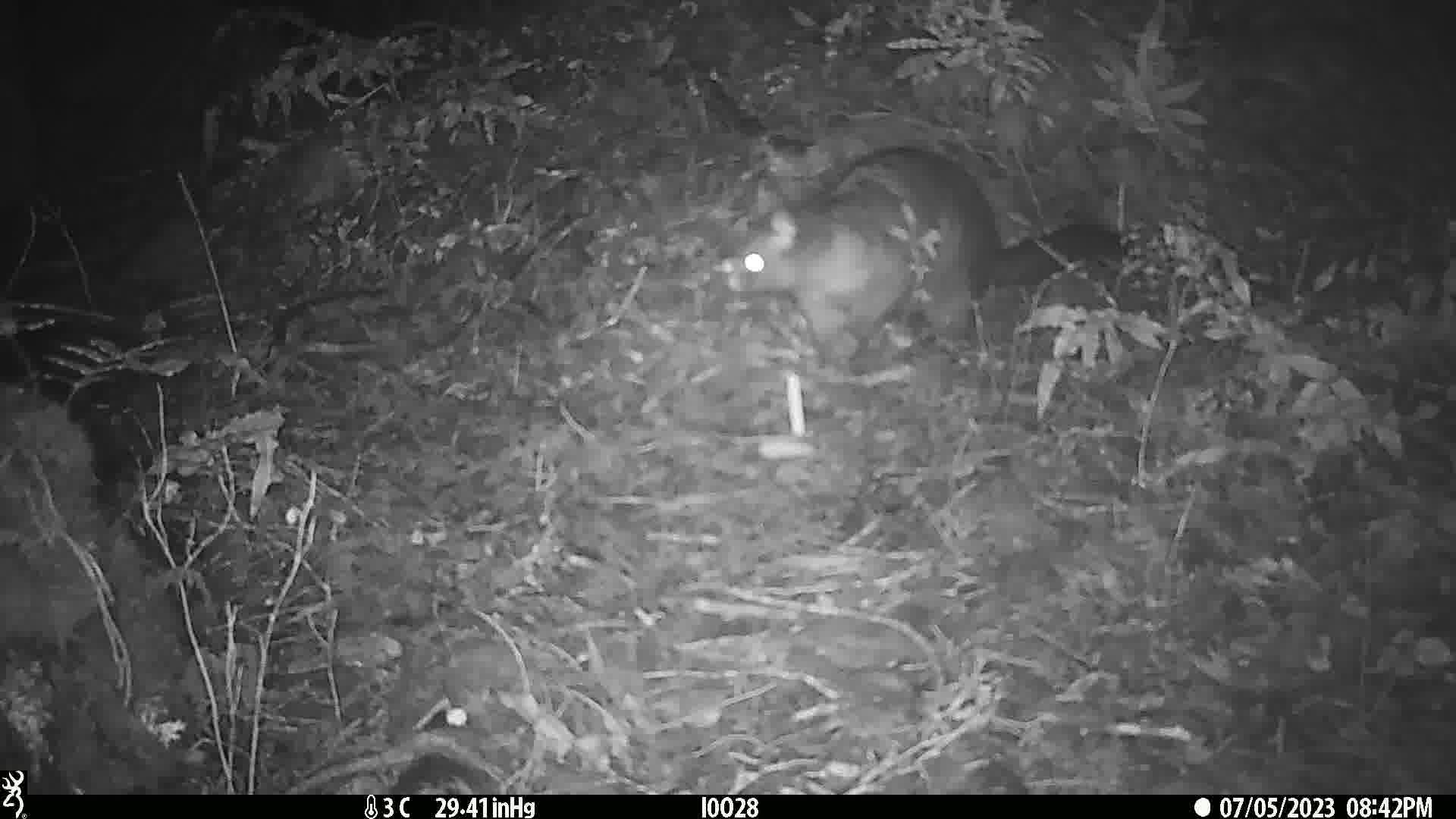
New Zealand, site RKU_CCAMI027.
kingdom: Animalia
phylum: Chordata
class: Mammalia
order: Diprotodontia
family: Phalangeridae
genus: Trichosurus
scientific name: Trichosurus vulpecula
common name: common brushtail possum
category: possum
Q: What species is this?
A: Possum (common brushtail possum) (Trichosurus vulpecula).